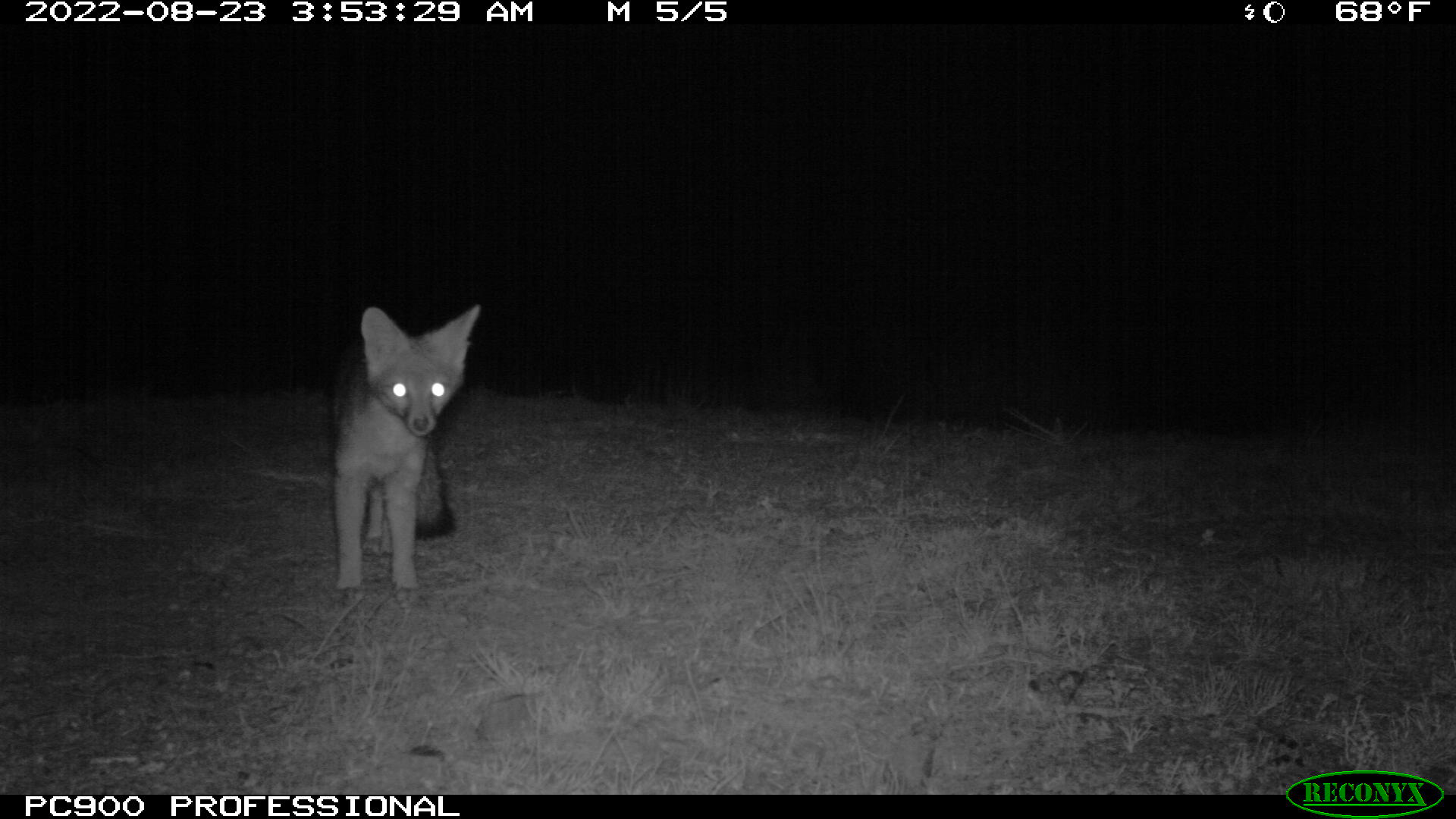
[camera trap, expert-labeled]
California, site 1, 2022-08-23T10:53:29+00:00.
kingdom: Animalia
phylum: Chordata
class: Mammalia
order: Carnivora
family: Canidae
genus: Urocyon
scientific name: Urocyon cinereoargenteus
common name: gray fox